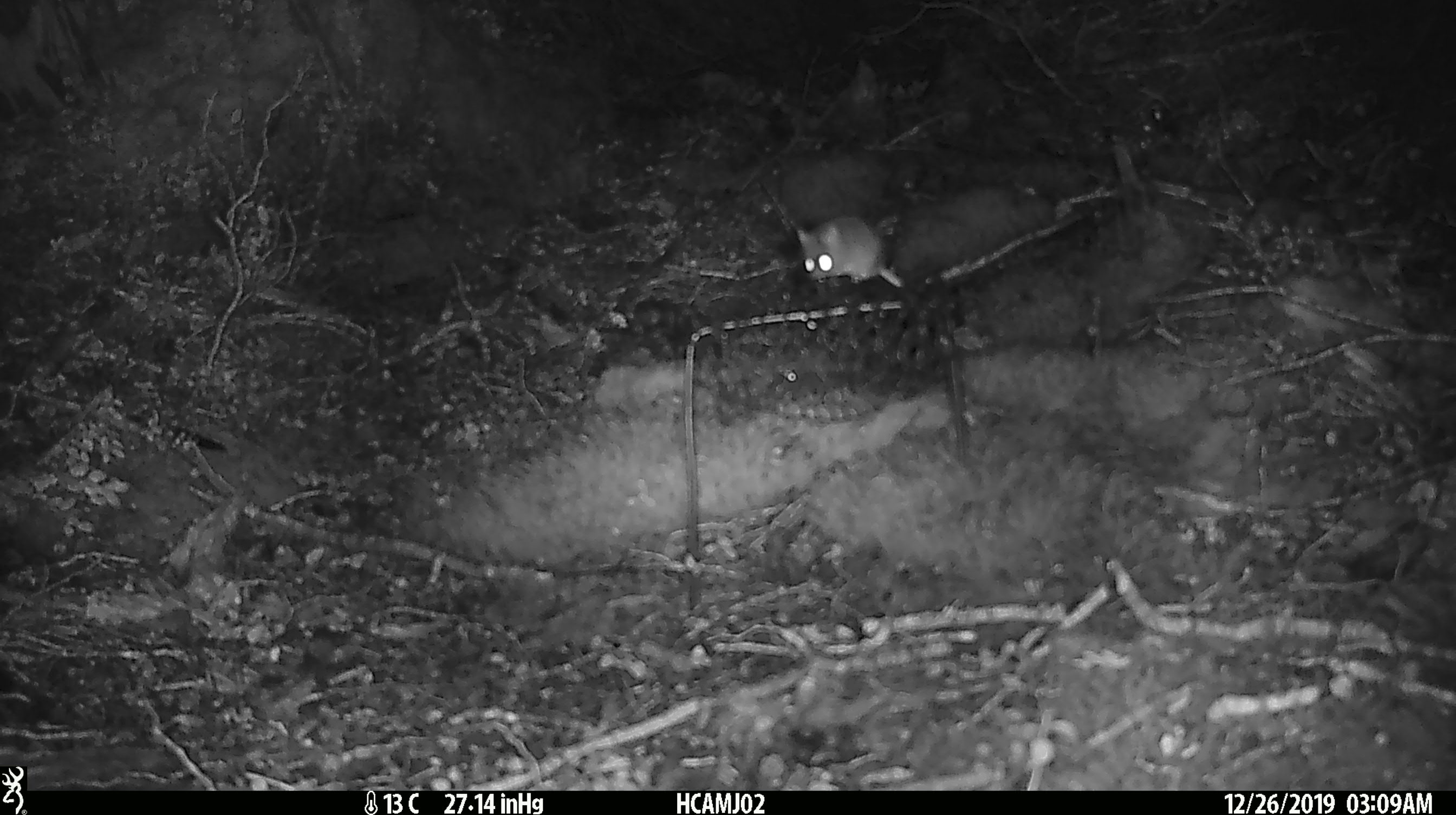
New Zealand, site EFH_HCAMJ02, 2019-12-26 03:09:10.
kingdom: Animalia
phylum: Chordata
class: Mammalia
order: Rodentia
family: Muridae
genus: Mus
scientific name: Mus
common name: mouse